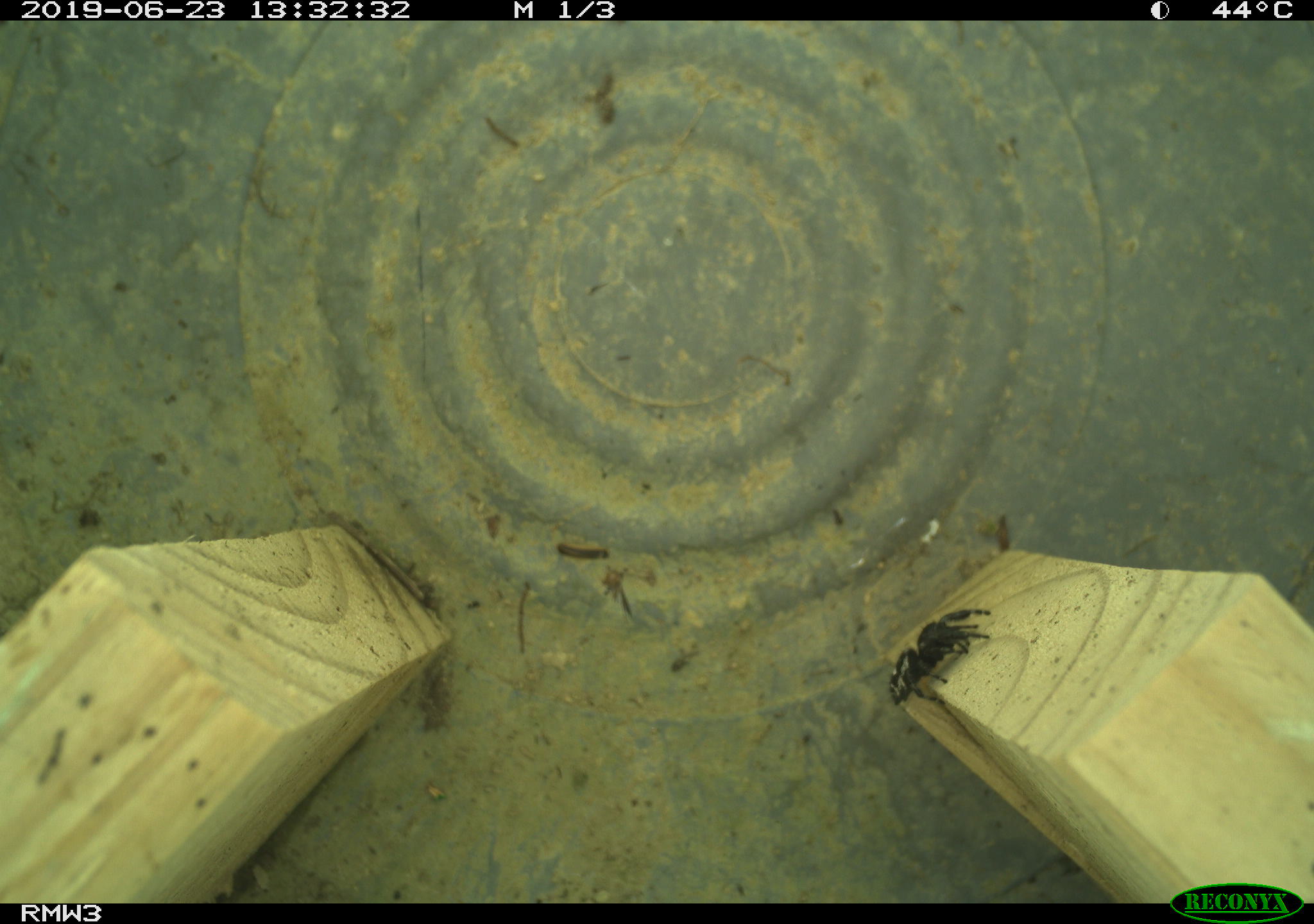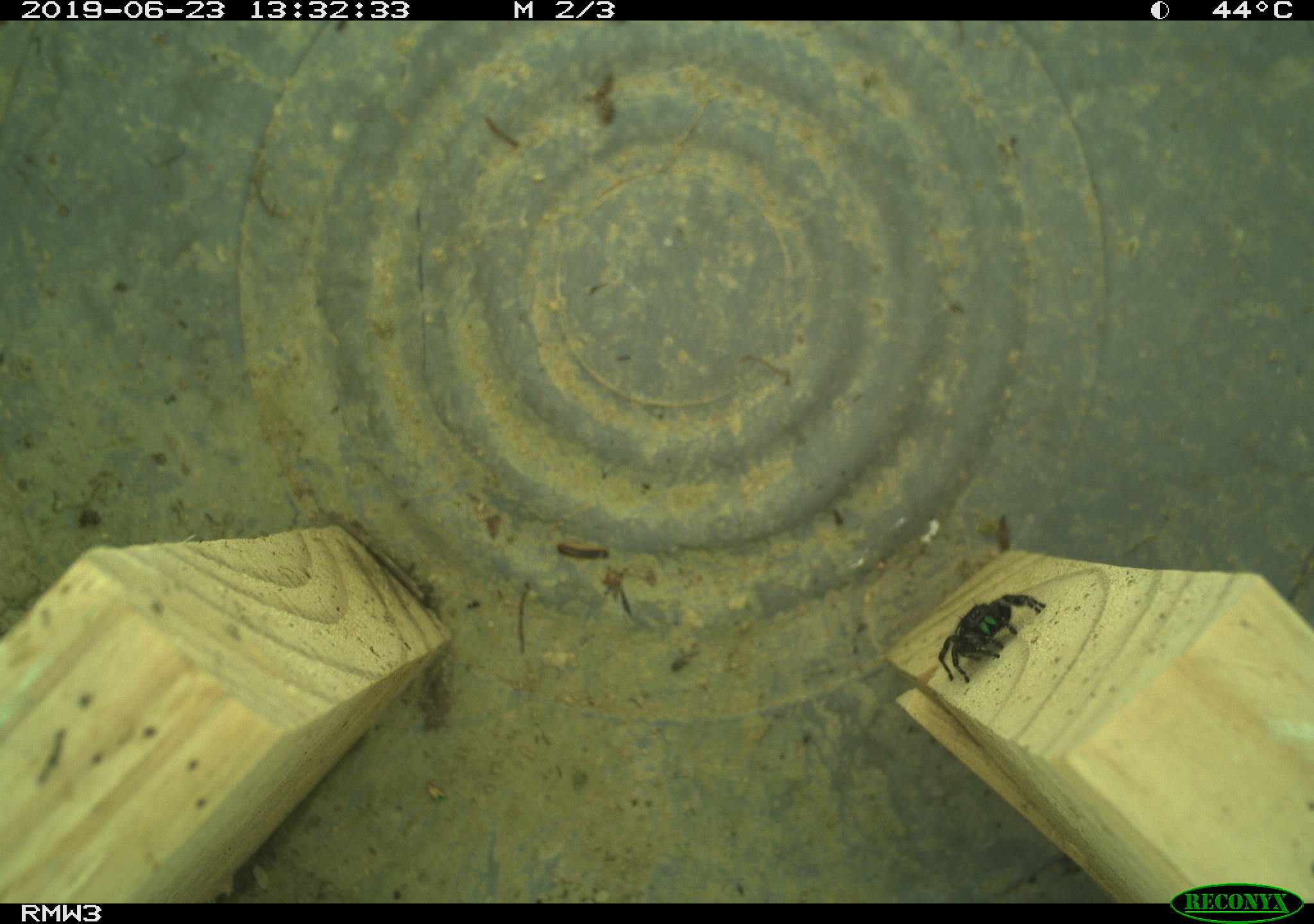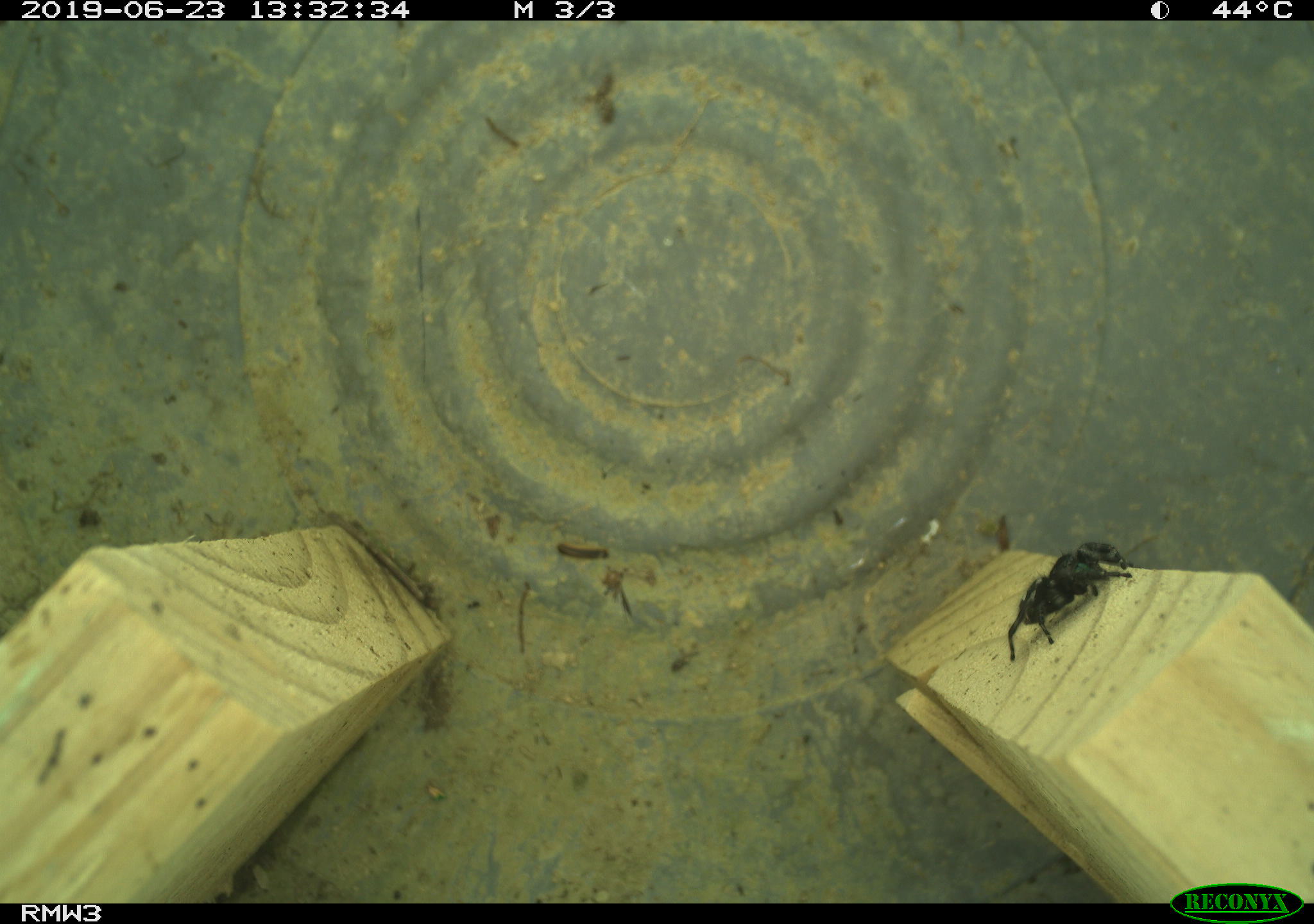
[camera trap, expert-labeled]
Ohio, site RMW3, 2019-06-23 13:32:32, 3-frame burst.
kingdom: Animalia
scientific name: Animalia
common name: animal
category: invertebrate